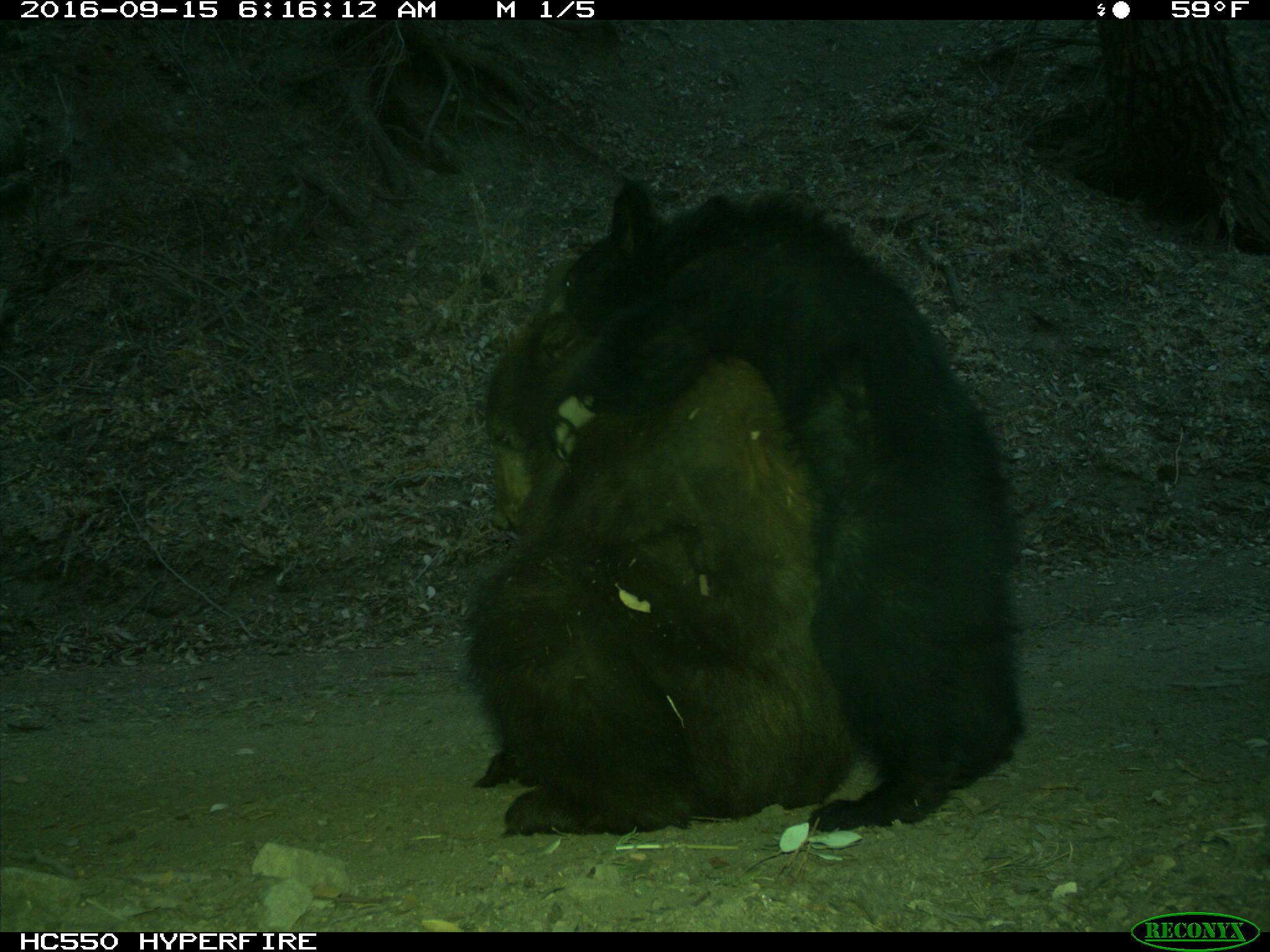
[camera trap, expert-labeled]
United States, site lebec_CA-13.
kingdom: Animalia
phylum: Chordata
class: Mammalia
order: Carnivora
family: Ursidae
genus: Ursus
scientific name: Ursus americanus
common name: american black bear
Ursus americanus (american black bear).